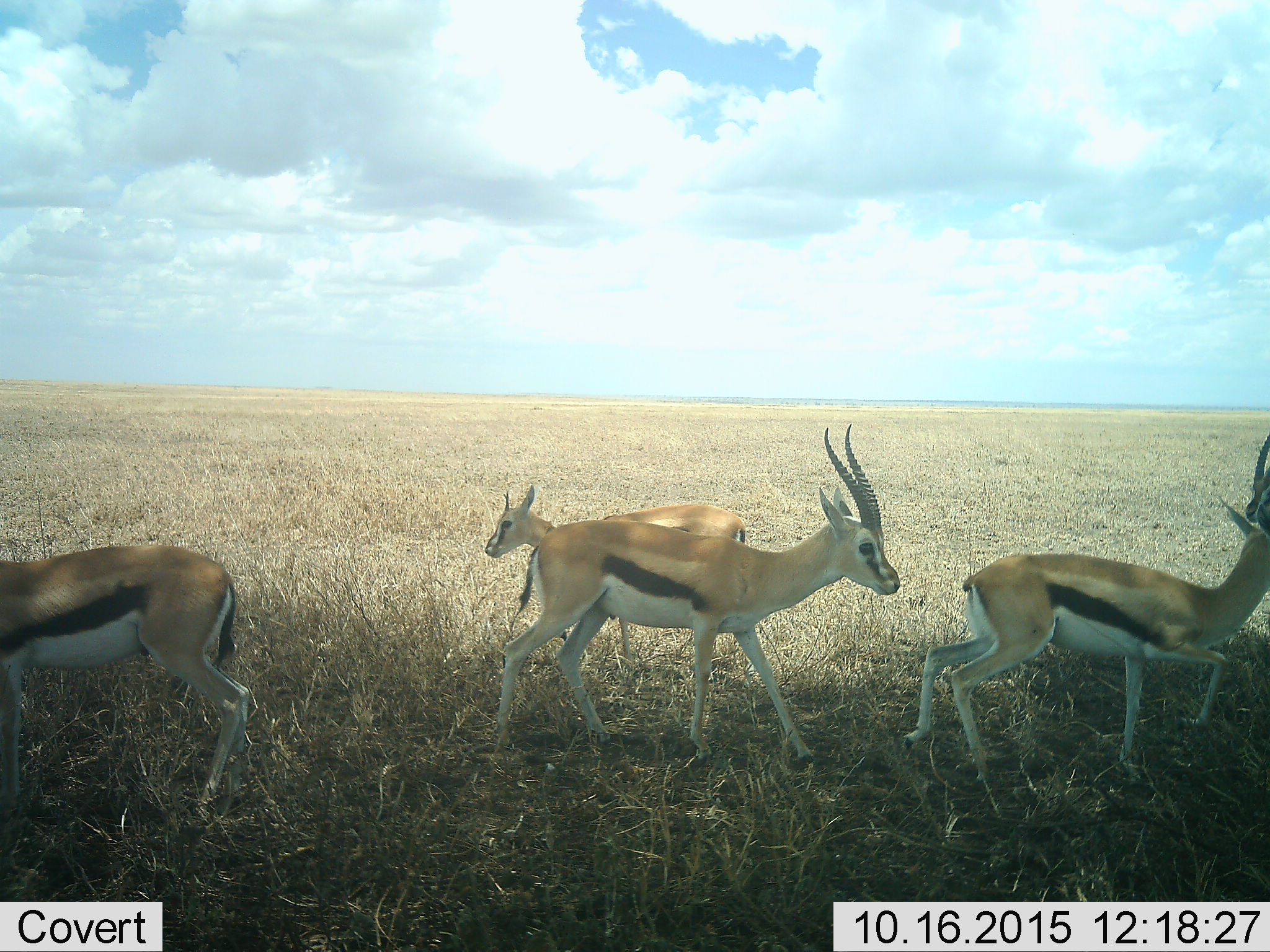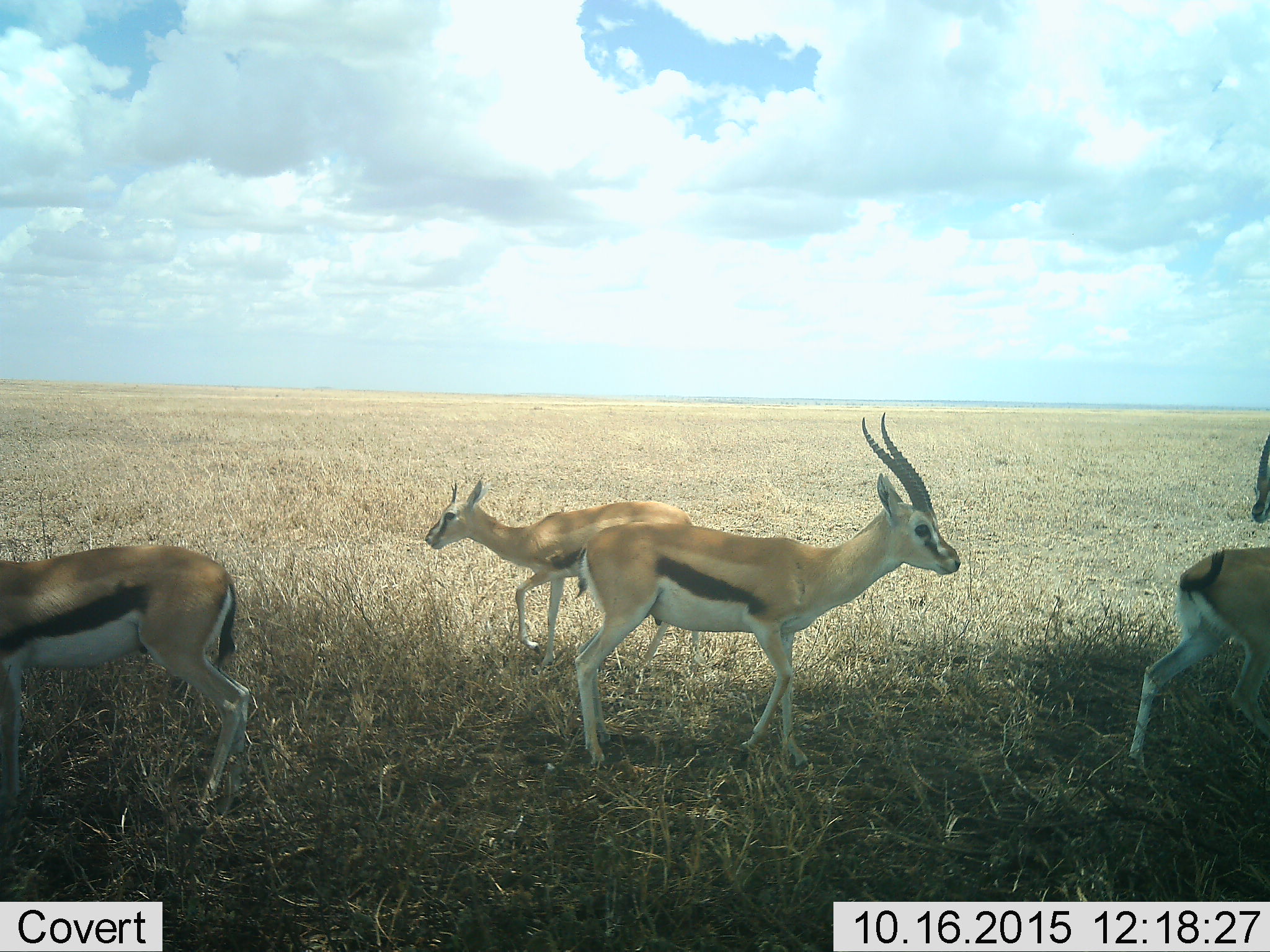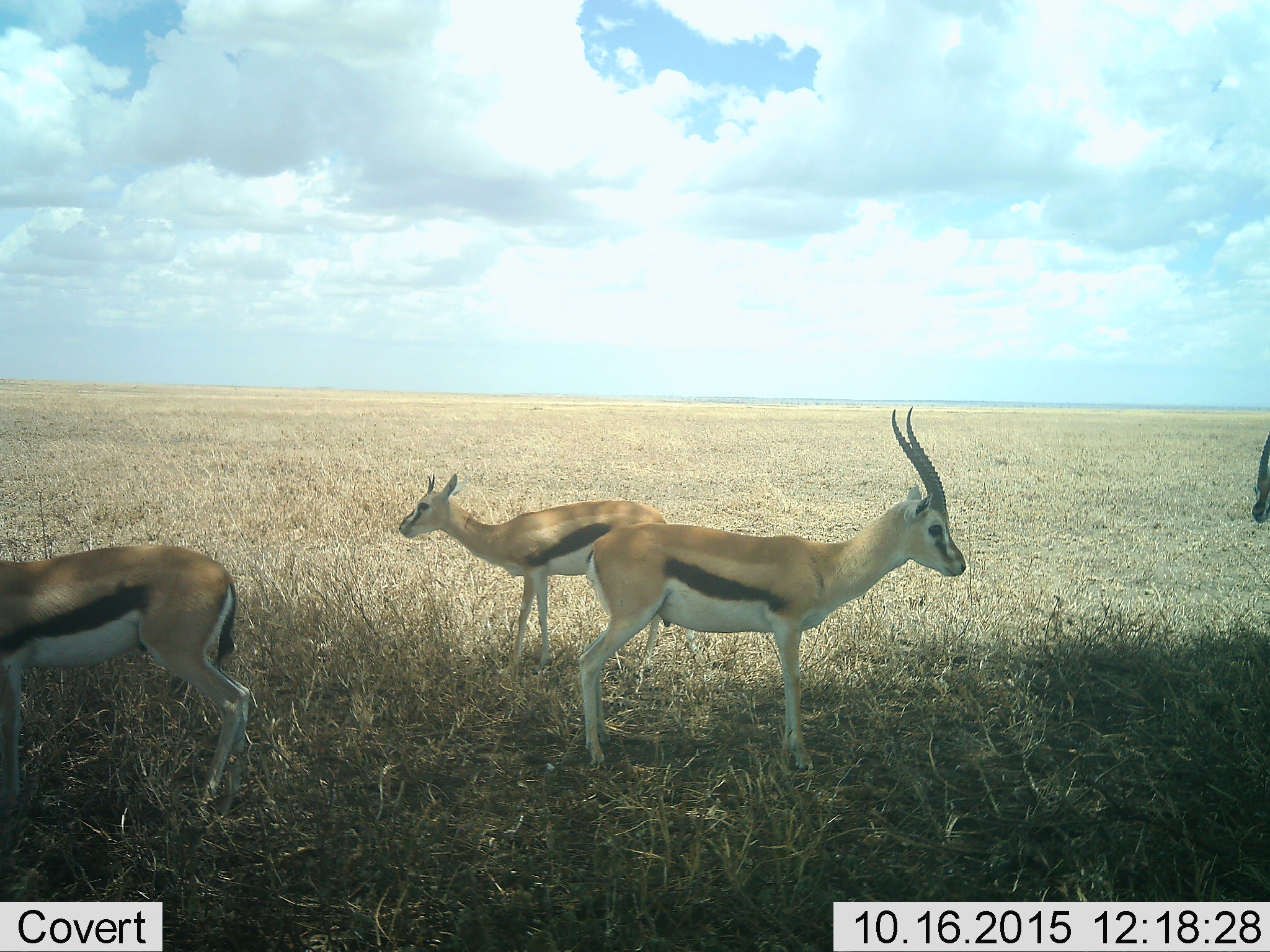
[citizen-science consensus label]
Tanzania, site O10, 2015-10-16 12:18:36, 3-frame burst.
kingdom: Animalia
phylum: Chordata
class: Mammalia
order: Artiodactyla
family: Bovidae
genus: Eudorcas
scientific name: Eudorcas thomsonii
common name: thomson's gazelle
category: gazellethomsons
Gazellethomsons (thomson's gazelle) (Eudorcas thomsonii), count 5. Behavior (volunteer vote fractions): standing 50%, resting 17%, moving 83%, interacting 0%. Young present (vote fraction): 17%. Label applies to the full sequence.